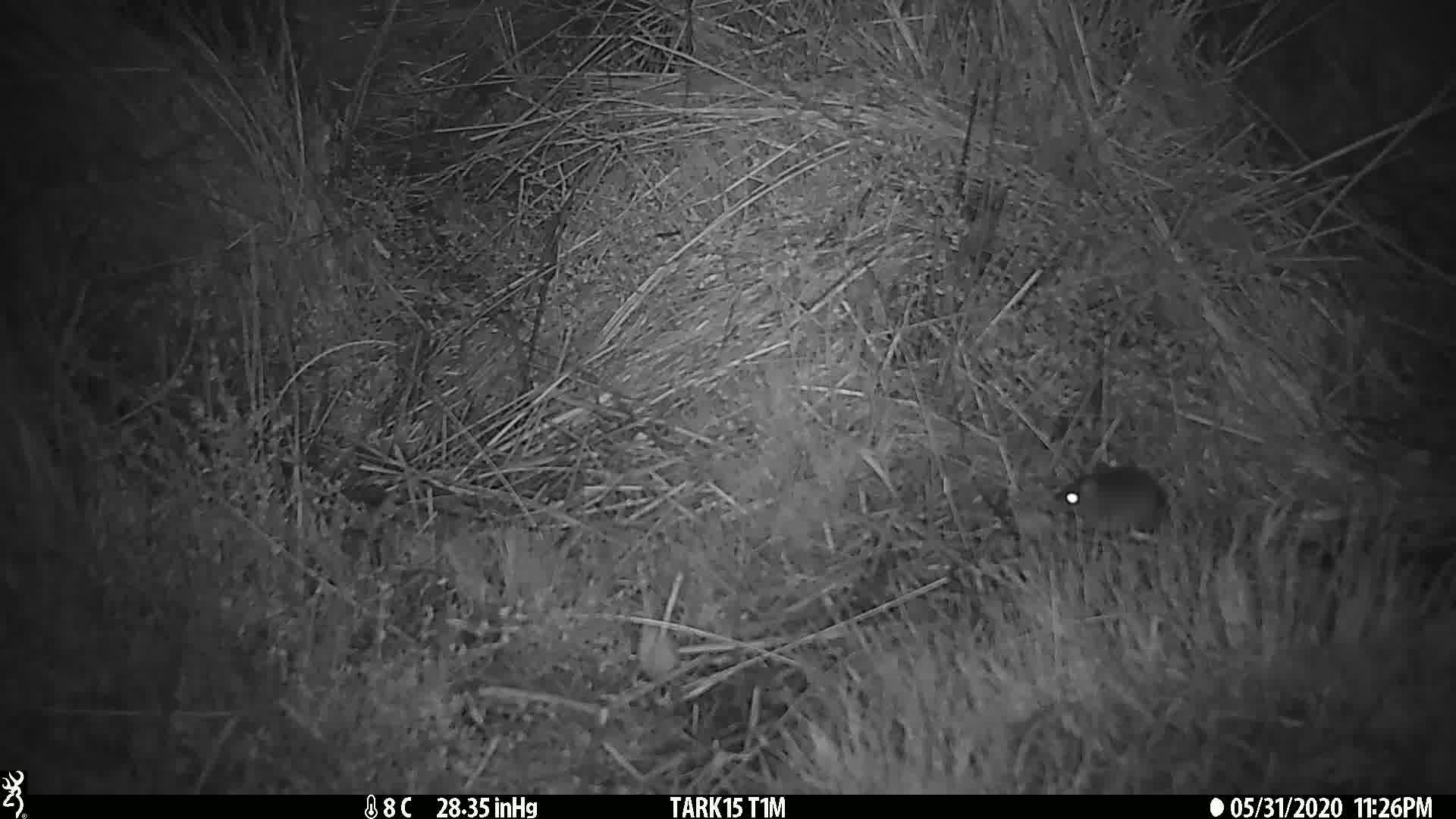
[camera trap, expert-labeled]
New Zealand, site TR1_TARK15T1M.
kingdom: Animalia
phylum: Chordata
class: Mammalia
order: Rodentia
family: Muridae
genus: Mus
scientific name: Mus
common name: mouse